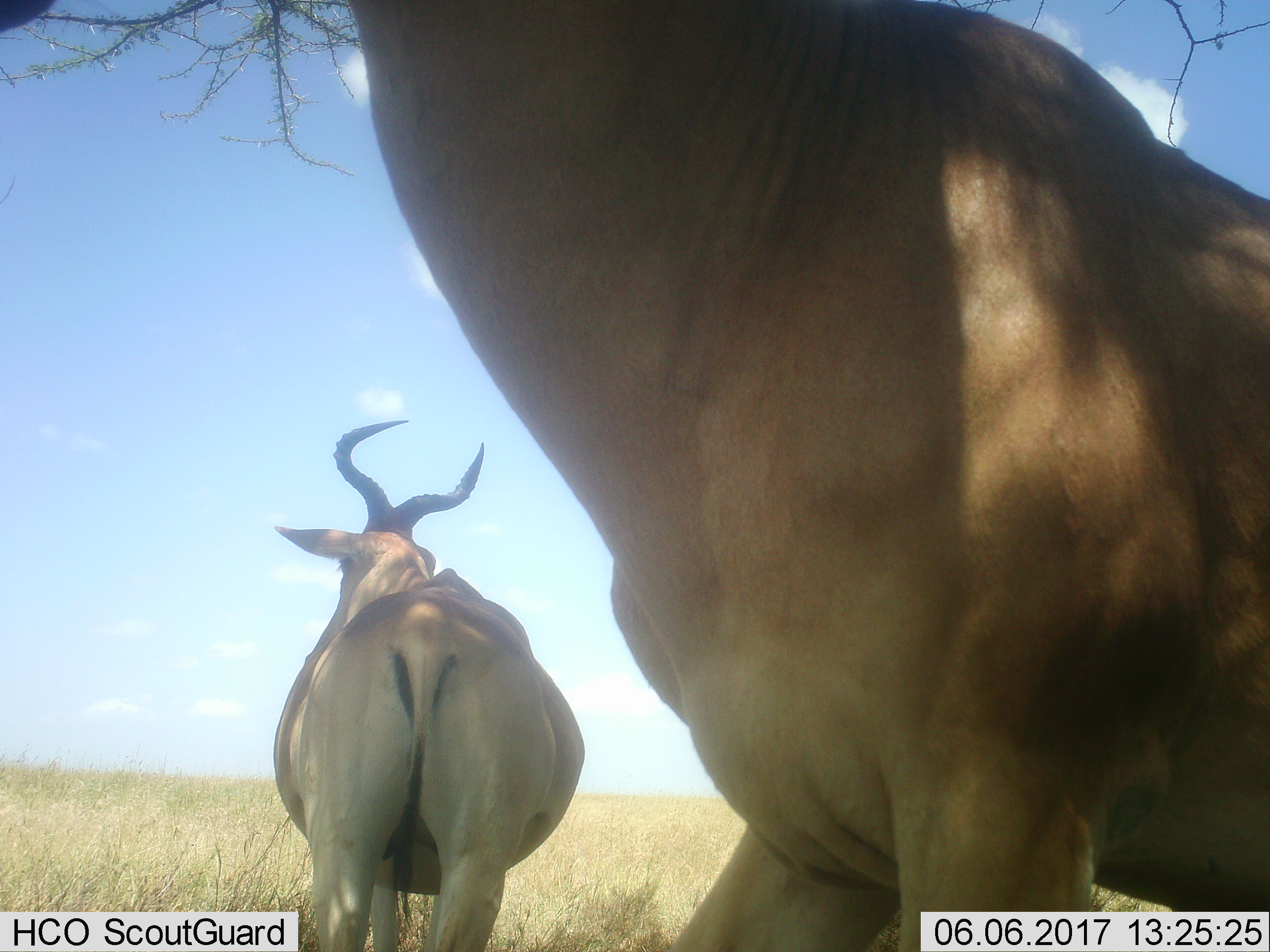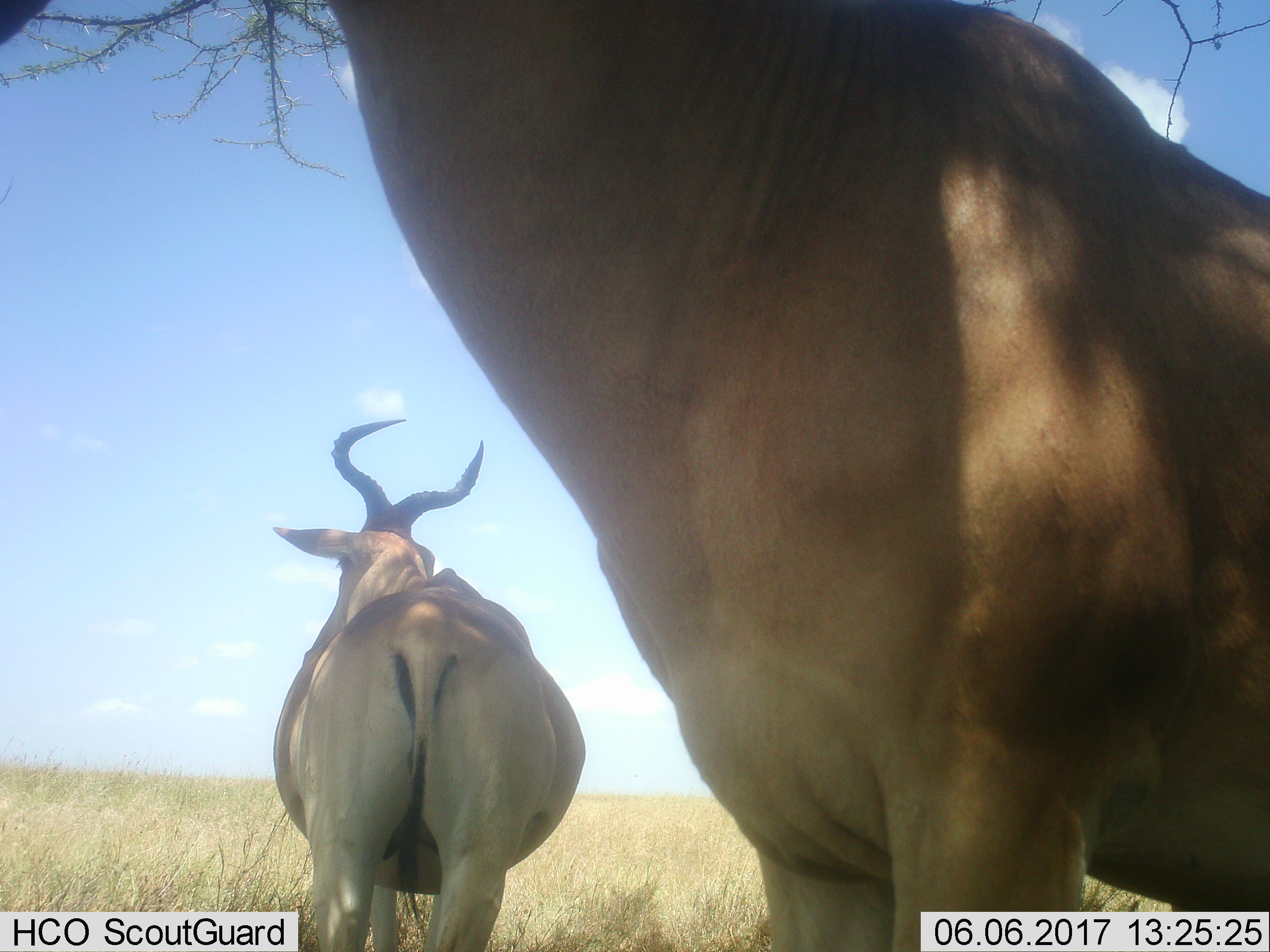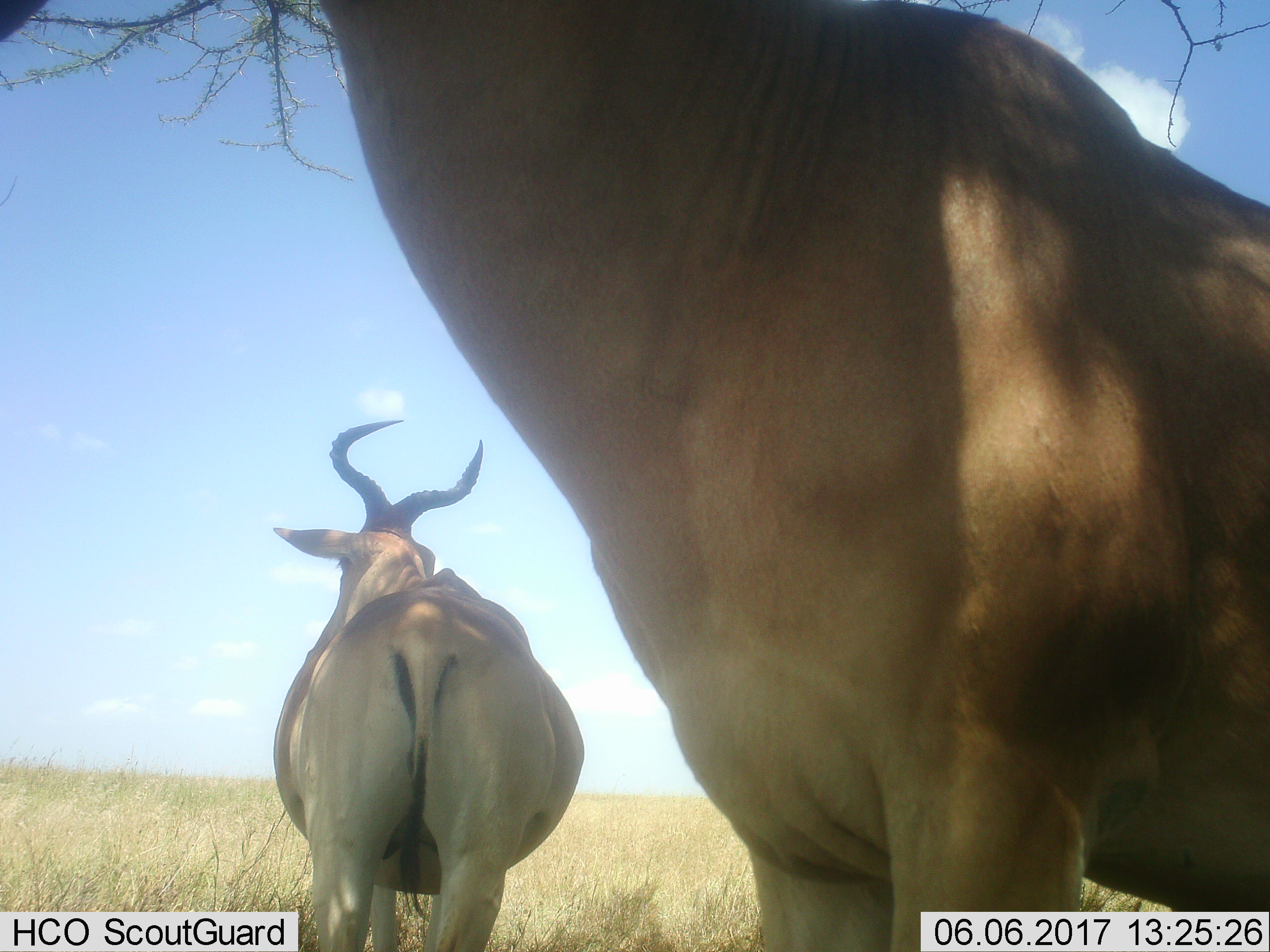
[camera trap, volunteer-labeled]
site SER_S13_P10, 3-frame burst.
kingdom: Animalia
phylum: Chordata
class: Mammalia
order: Artiodactyla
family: Bovidae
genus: Alcelaphus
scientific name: Alcelaphus buselaphus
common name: hartebeest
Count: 2.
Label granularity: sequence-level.